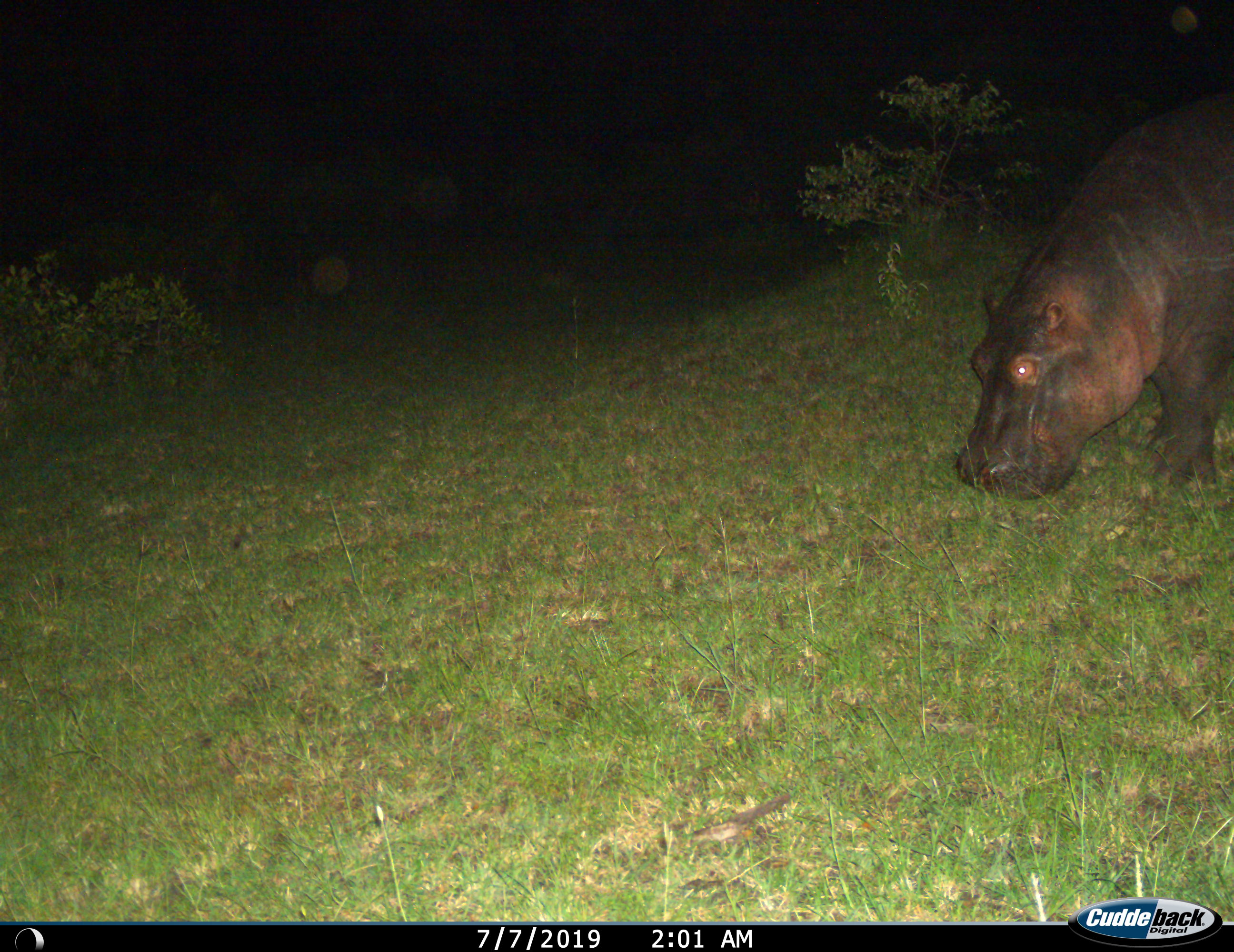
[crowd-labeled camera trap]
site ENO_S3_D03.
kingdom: Animalia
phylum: Chordata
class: Mammalia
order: Artiodactyla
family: Hippopotamidae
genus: Hippopotamus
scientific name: Hippopotamus amphibius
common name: hippopotamus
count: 1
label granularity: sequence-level